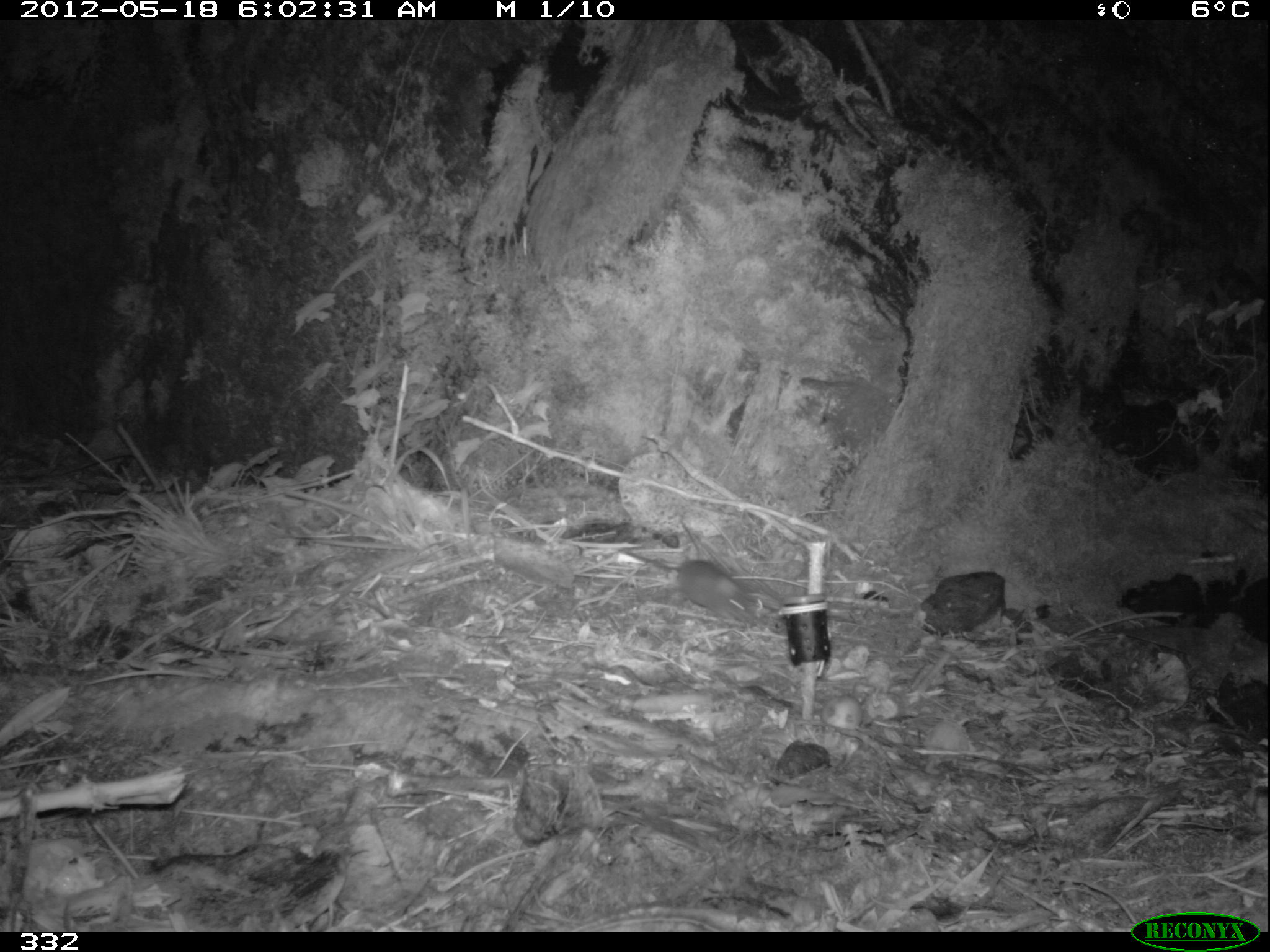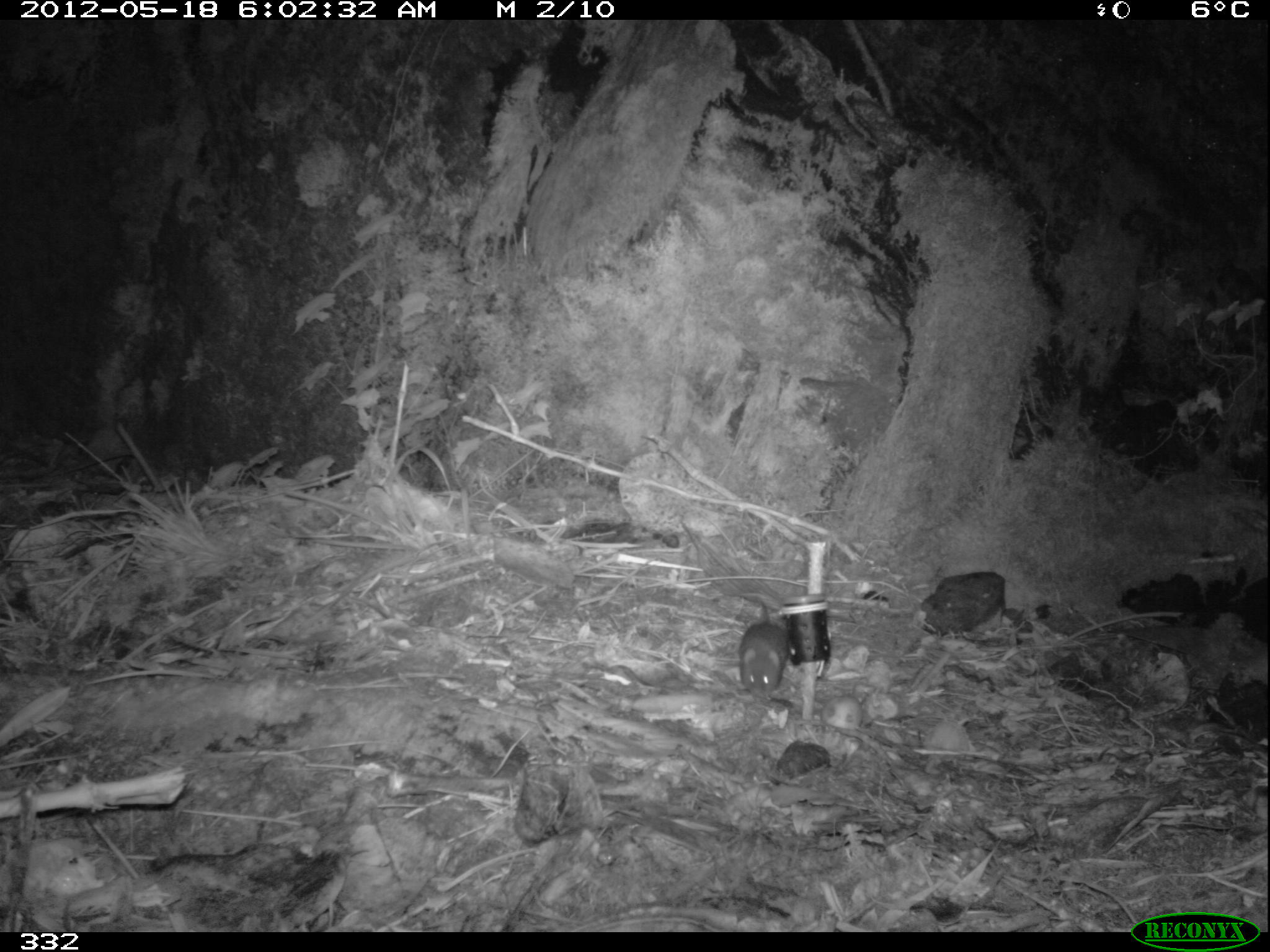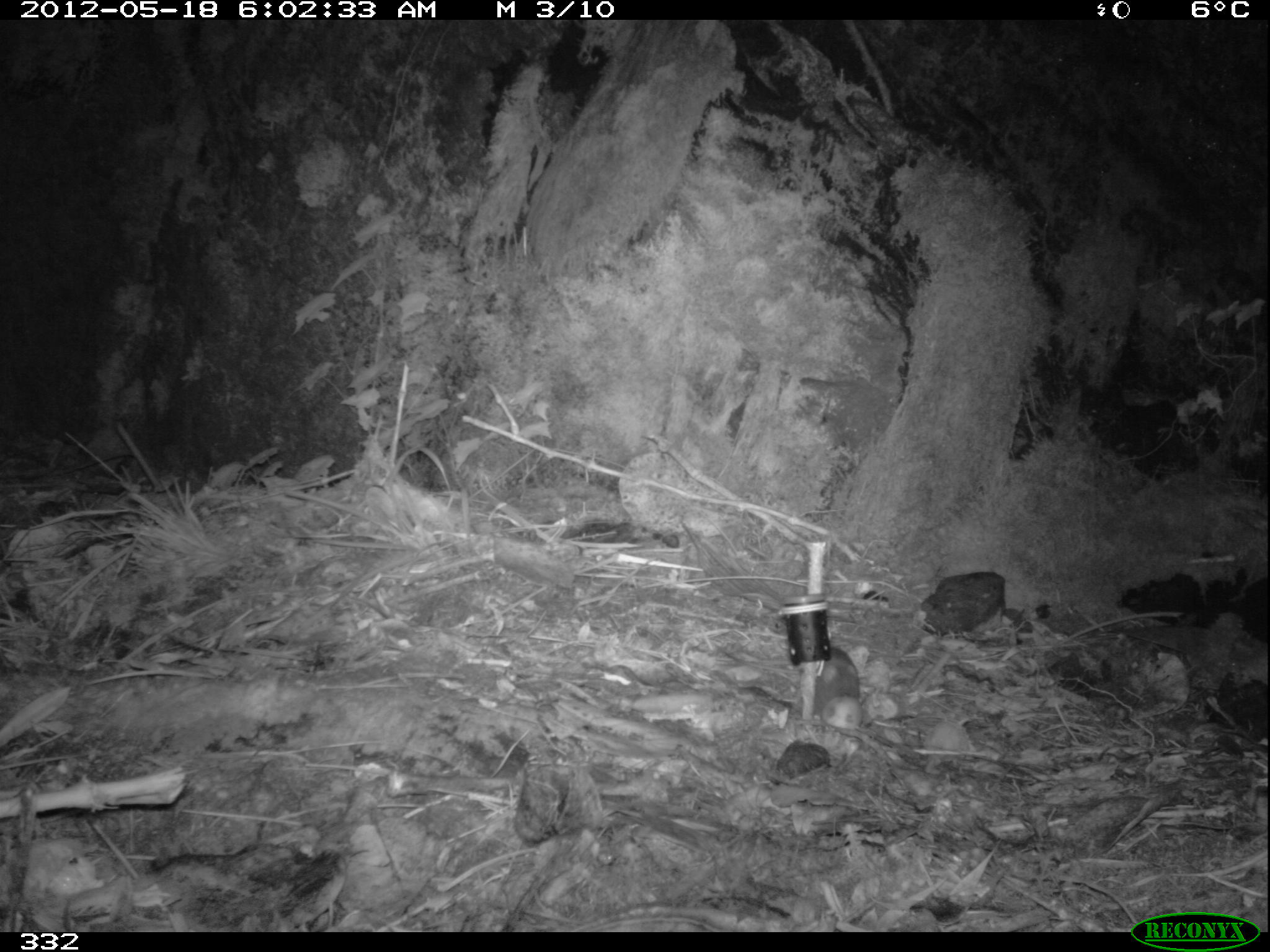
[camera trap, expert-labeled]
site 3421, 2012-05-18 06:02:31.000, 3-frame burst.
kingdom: Animalia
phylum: Chordata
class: Mammalia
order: Rodentia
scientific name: Rodentia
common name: rodents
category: unknown rodent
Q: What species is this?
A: Unknown rodent (rodents) (Rodentia).